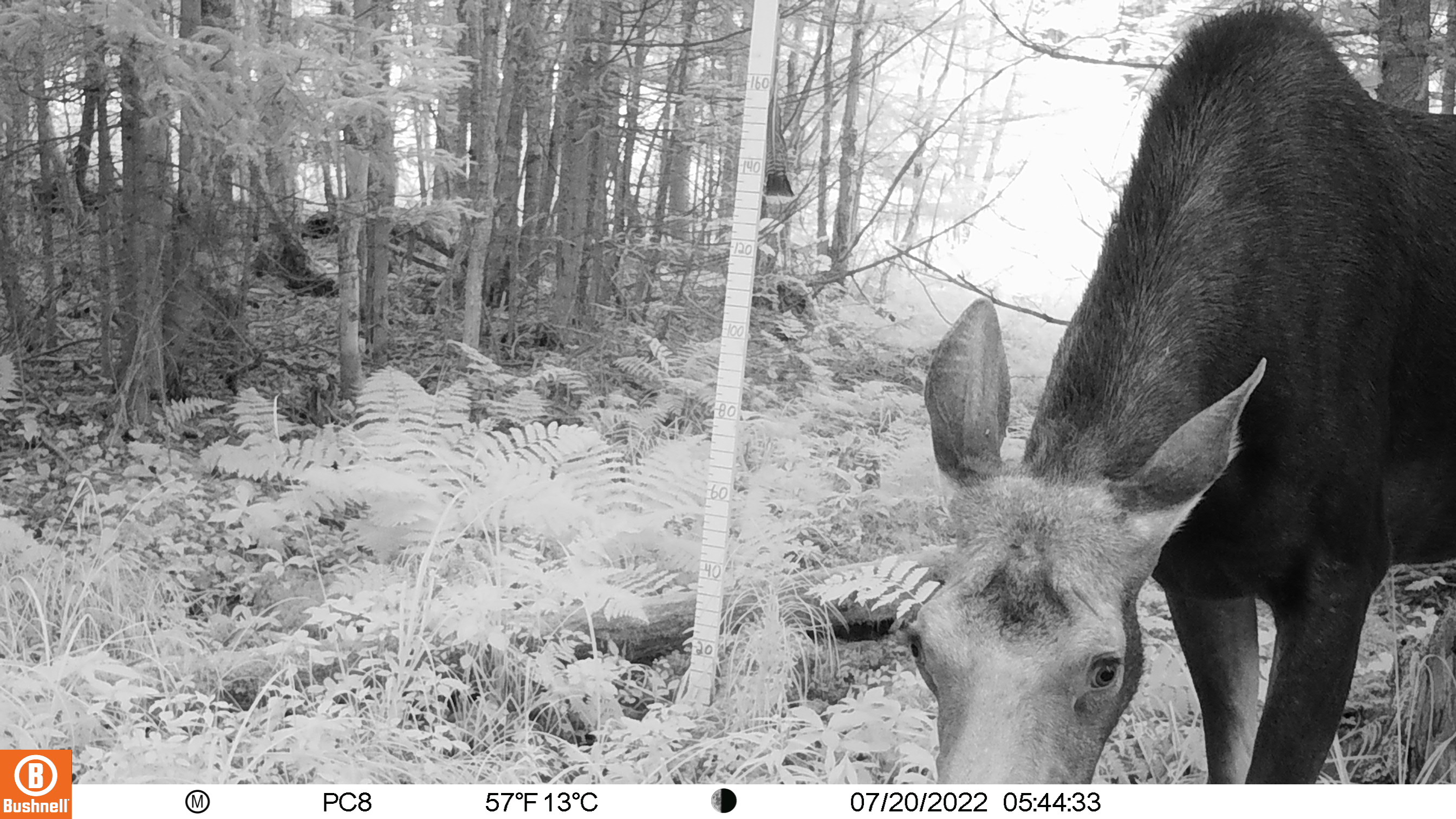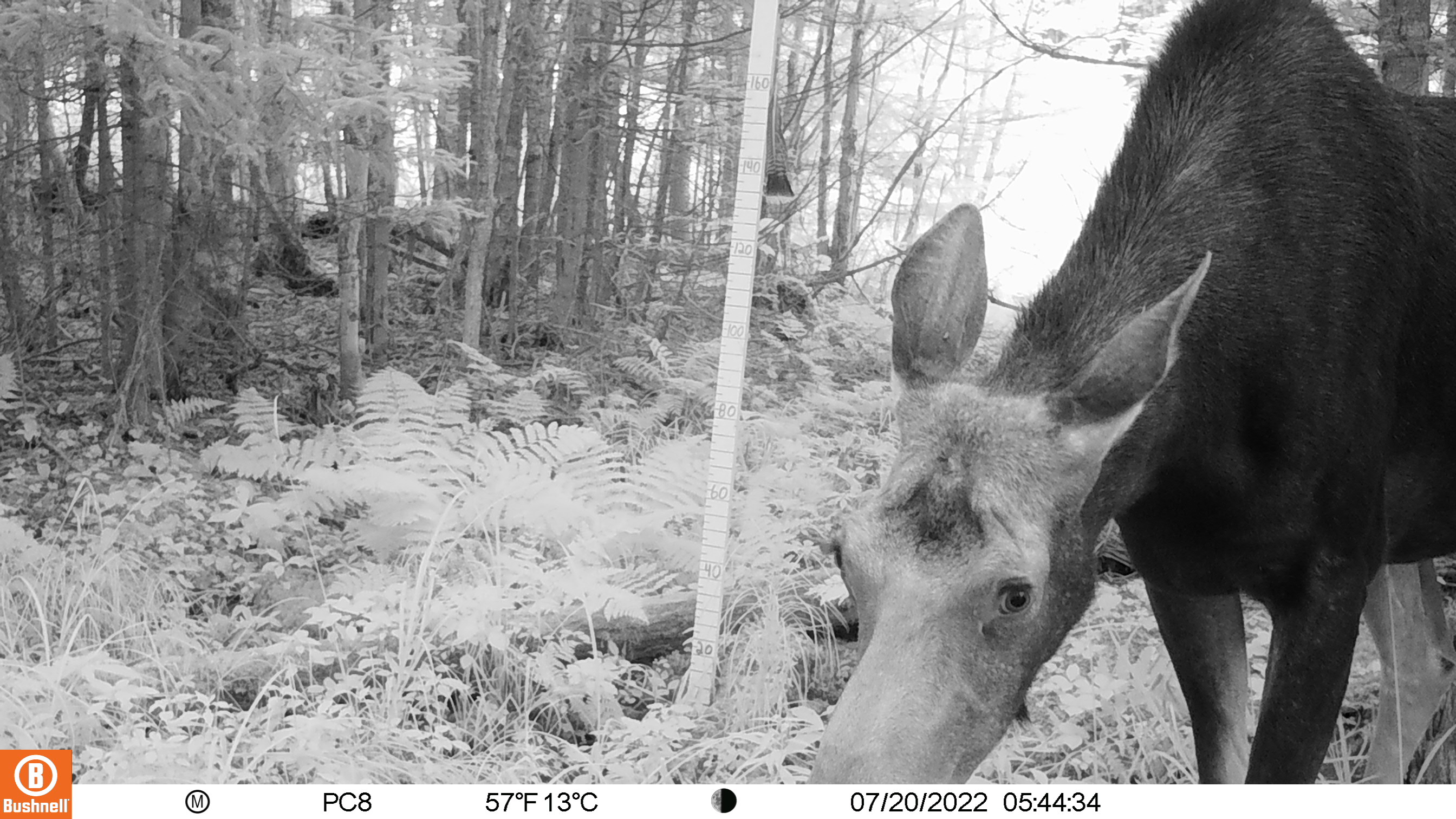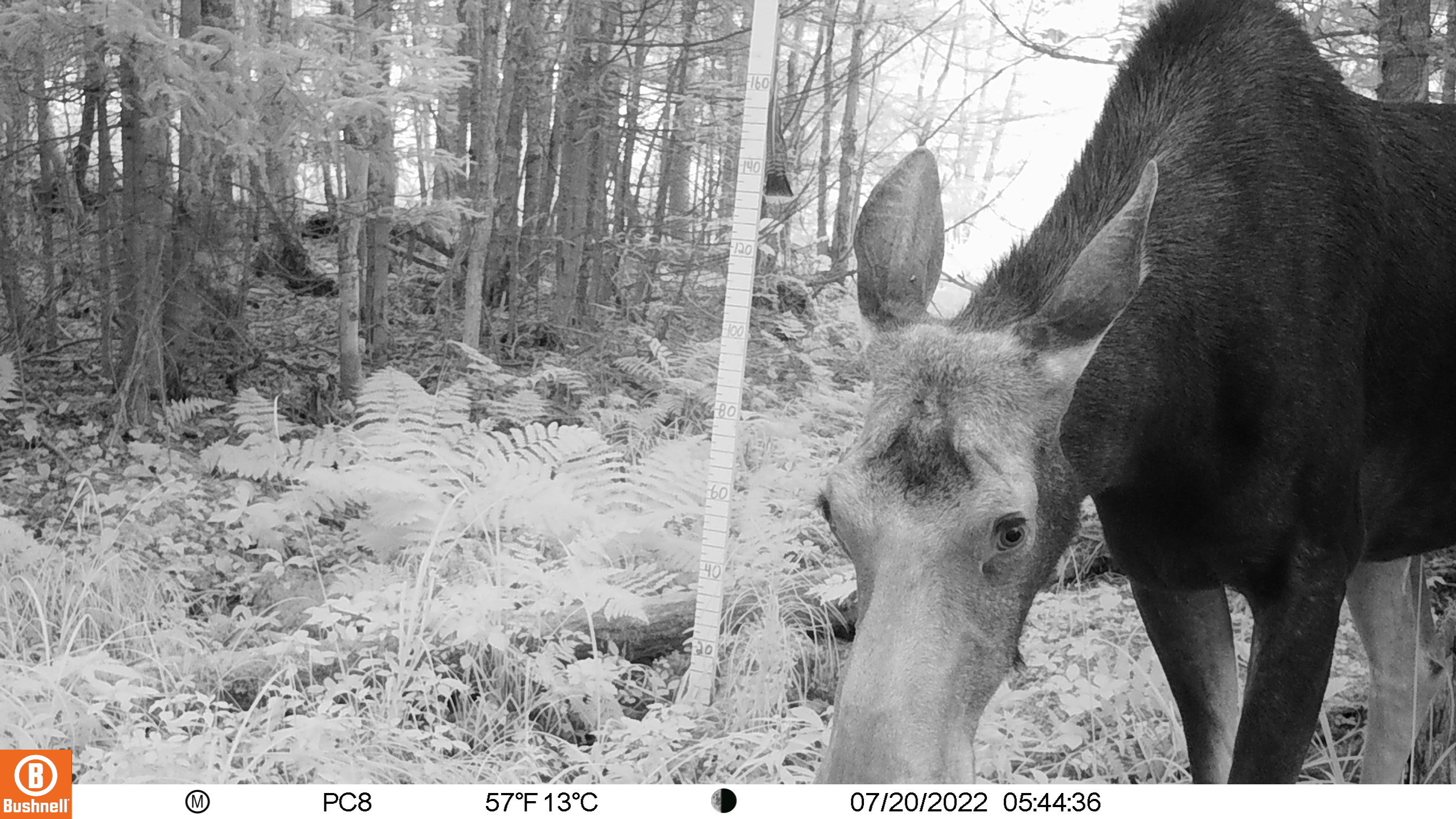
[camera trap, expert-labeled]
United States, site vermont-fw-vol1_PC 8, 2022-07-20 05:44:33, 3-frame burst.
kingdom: Animalia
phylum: Chordata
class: Mammalia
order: Artiodactyla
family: Cervidae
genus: Alces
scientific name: Alces alces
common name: moose